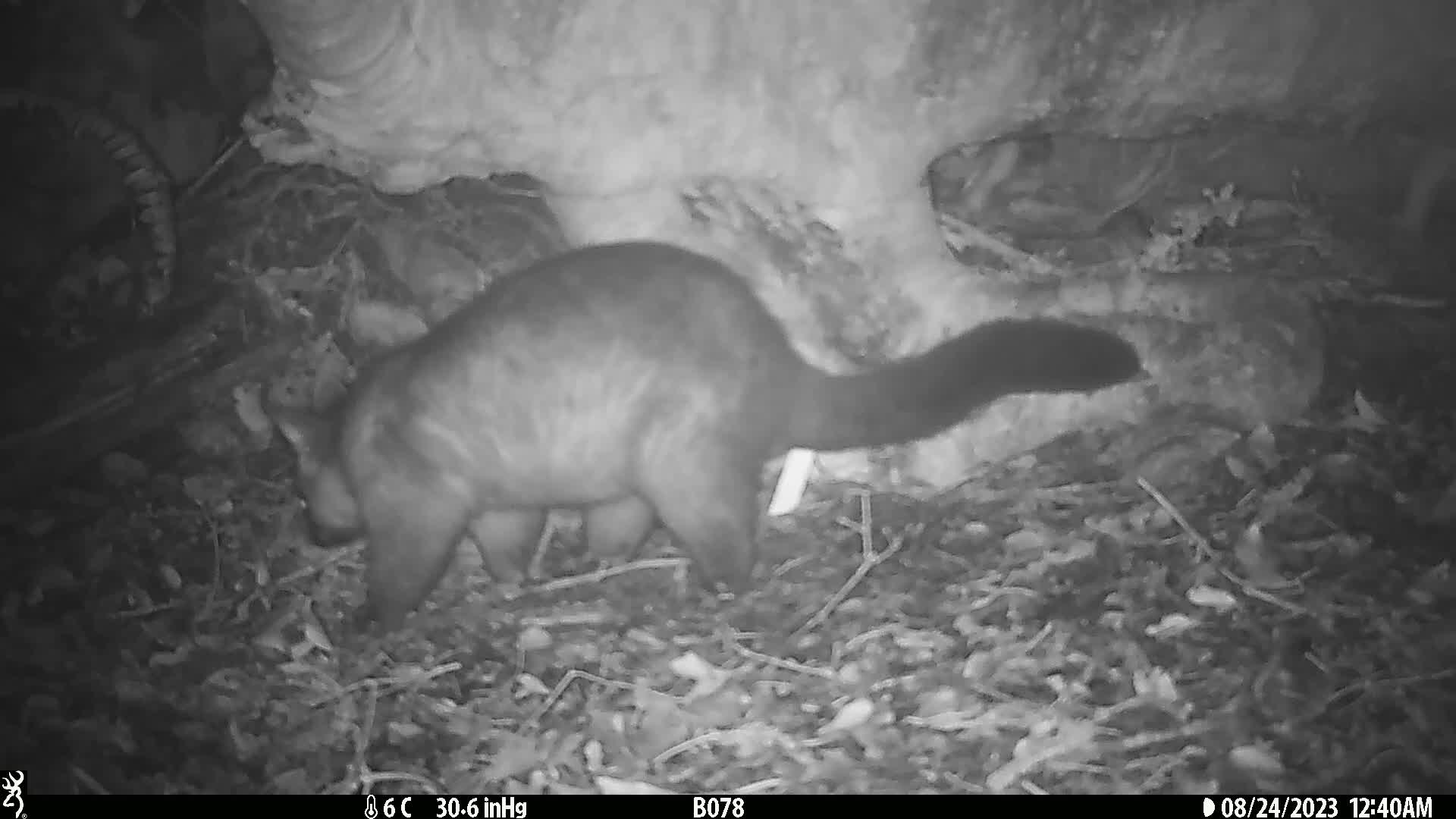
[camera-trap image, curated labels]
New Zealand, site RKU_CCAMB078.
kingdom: Animalia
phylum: Chordata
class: Mammalia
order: Diprotodontia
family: Phalangeridae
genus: Trichosurus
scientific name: Trichosurus vulpecula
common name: common brushtail possum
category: possum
Possum (common brushtail possum) (Trichosurus vulpecula).